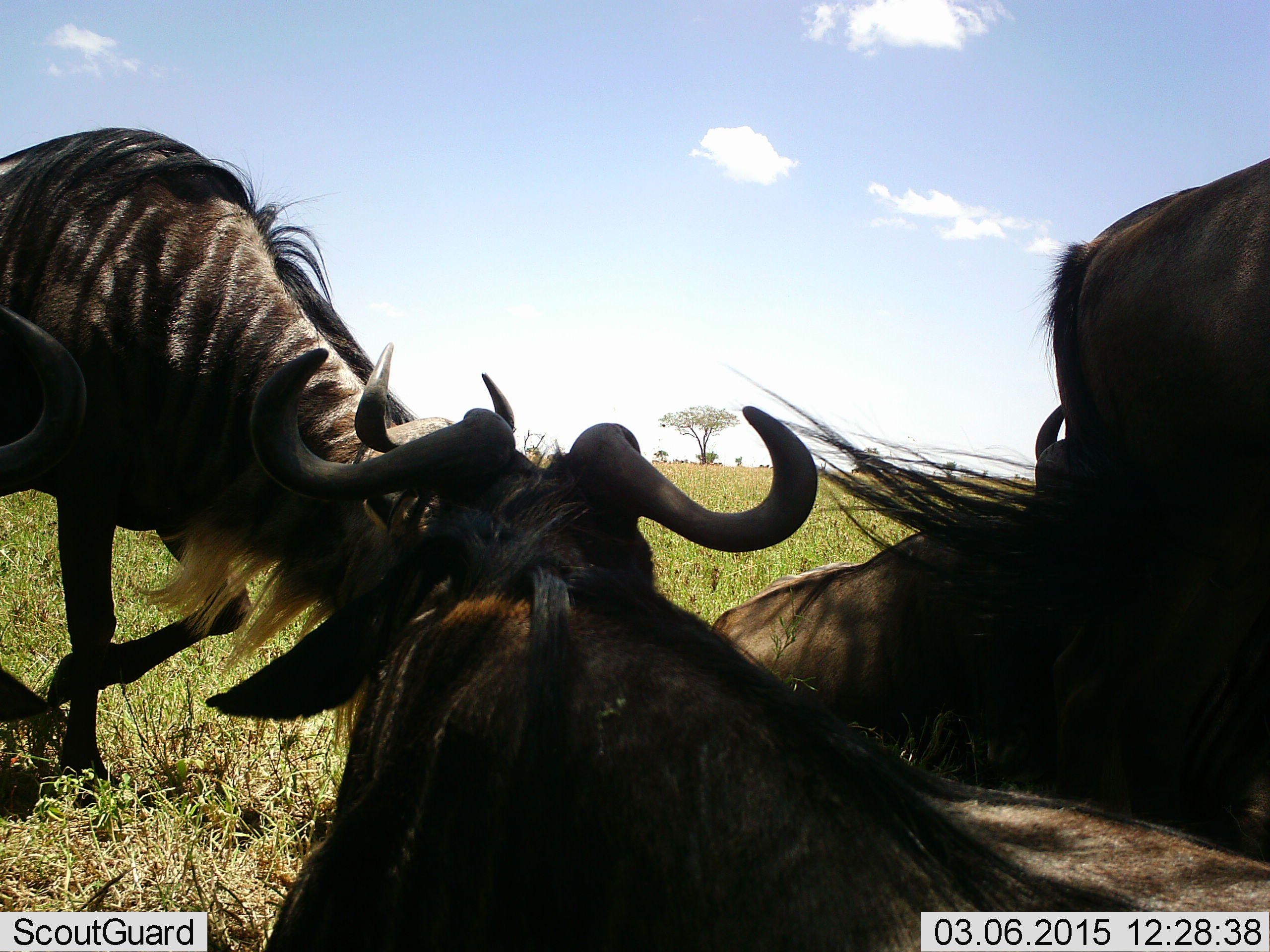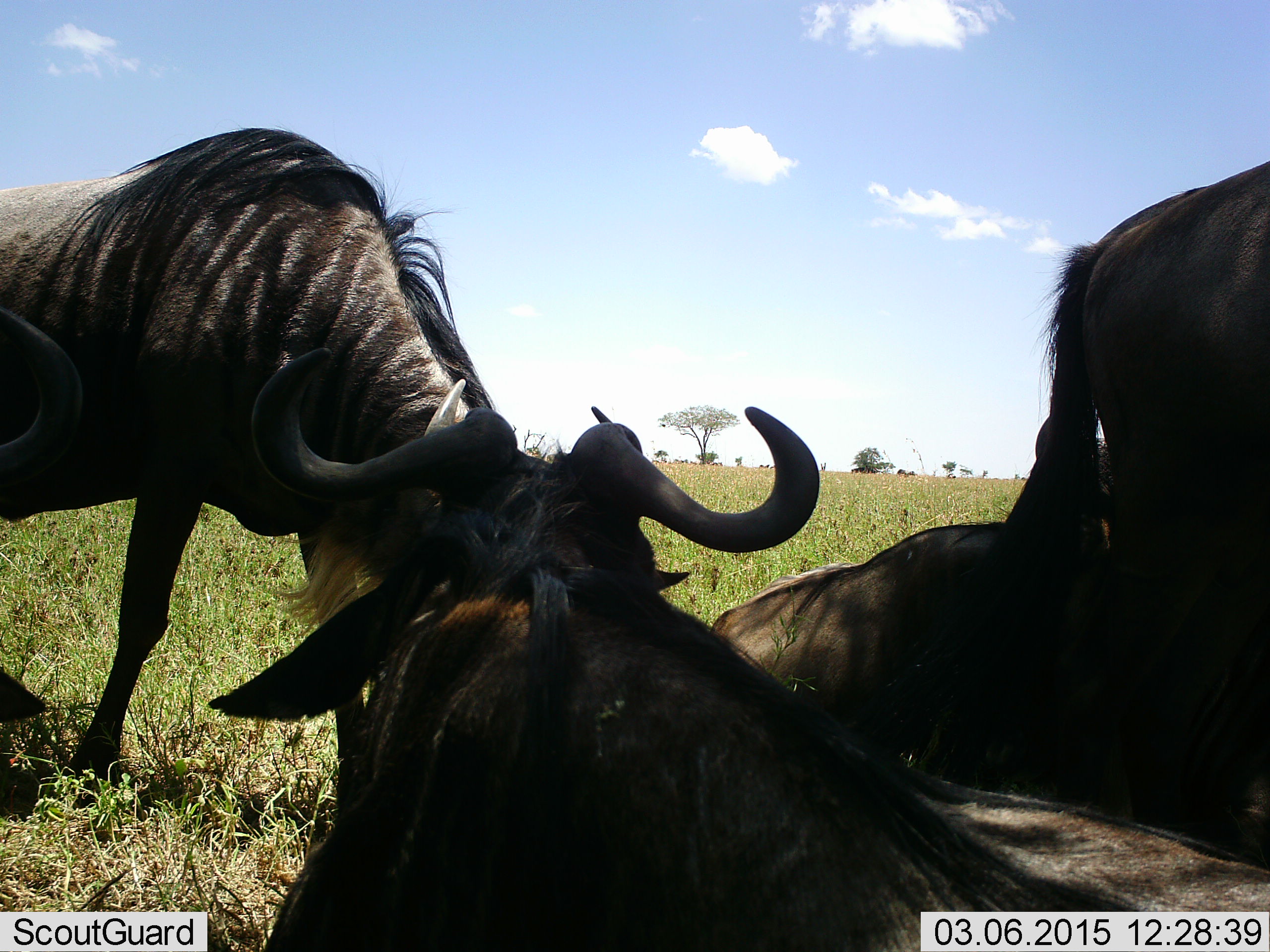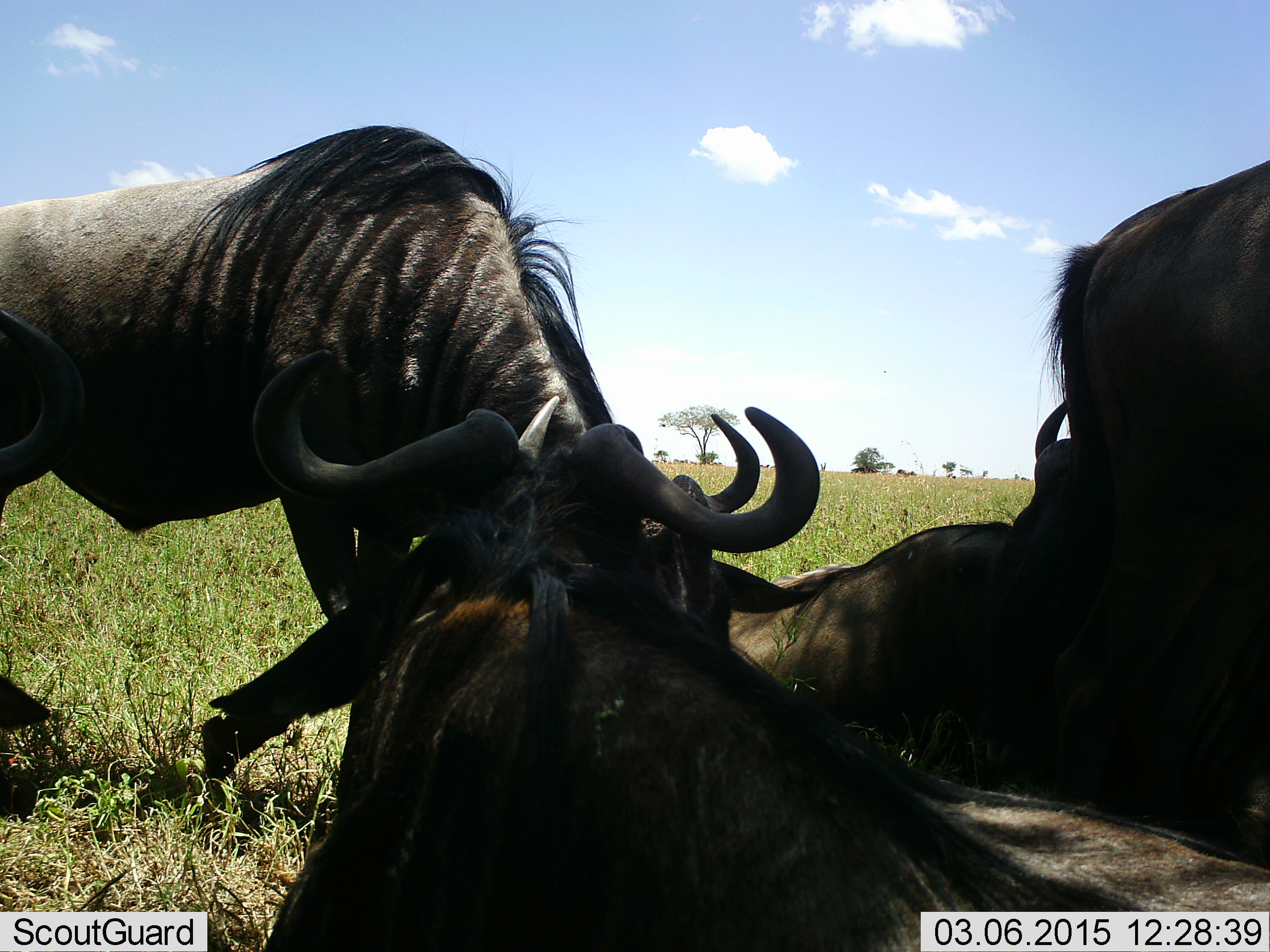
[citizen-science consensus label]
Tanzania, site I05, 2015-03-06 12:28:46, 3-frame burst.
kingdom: Animalia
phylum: Chordata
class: Mammalia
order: Artiodactyla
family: Bovidae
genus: Connochaetes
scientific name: Connochaetes taurinus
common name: blue wildebeest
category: wildebeest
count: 4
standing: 64%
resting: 91%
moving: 45%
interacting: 9%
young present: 0%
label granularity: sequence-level